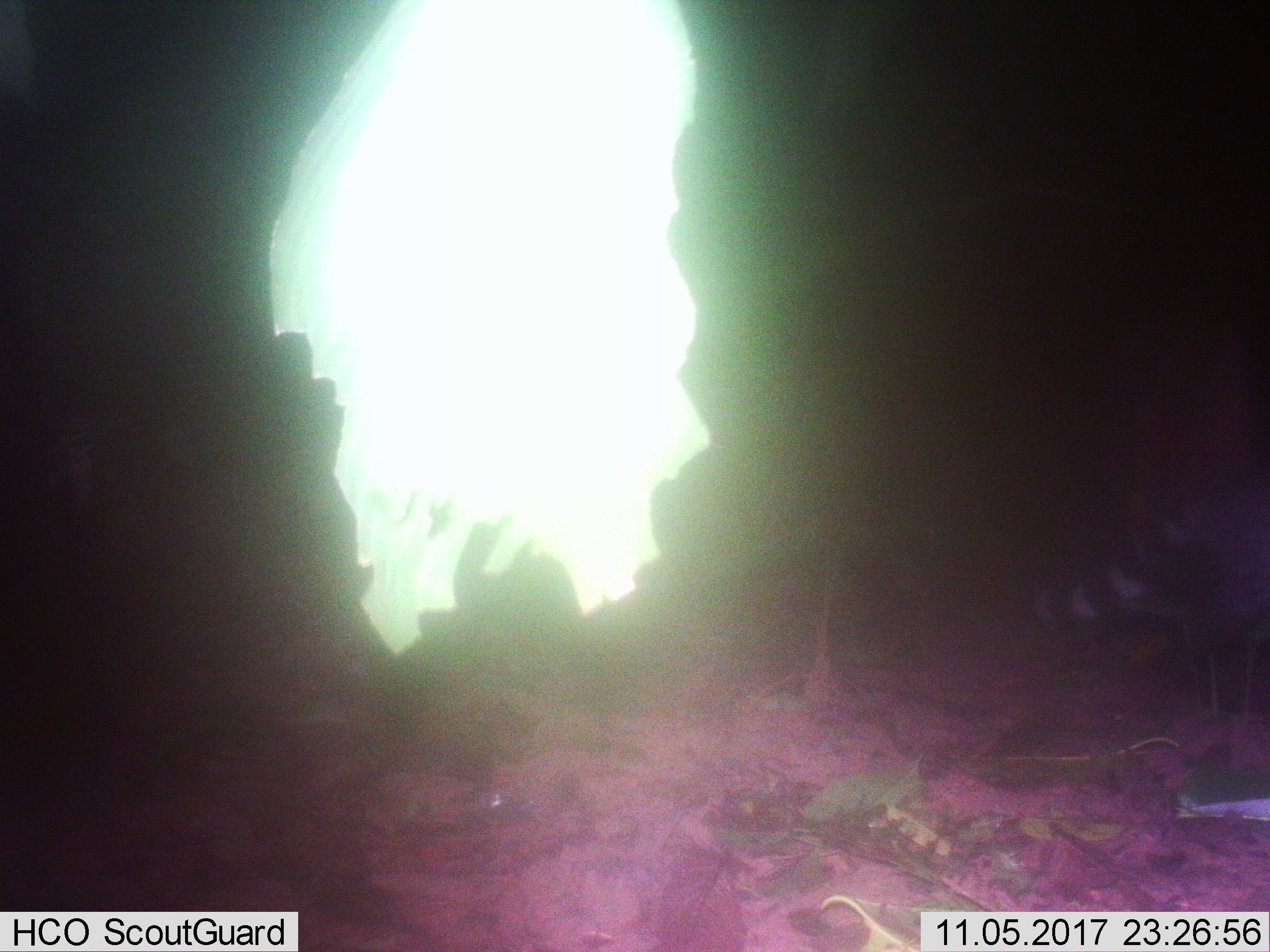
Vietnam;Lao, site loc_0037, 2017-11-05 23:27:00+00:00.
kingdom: Animalia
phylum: Chordata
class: Mammalia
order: Carnivora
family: Viverridae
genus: Viverra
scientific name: Viverra zibetha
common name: large indian civet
Large indian civet (Viverra zibetha). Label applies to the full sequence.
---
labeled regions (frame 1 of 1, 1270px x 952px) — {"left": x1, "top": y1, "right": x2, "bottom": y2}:
large indian civet: {"left": 1023, "top": 463, "right": 1269, "bottom": 664}